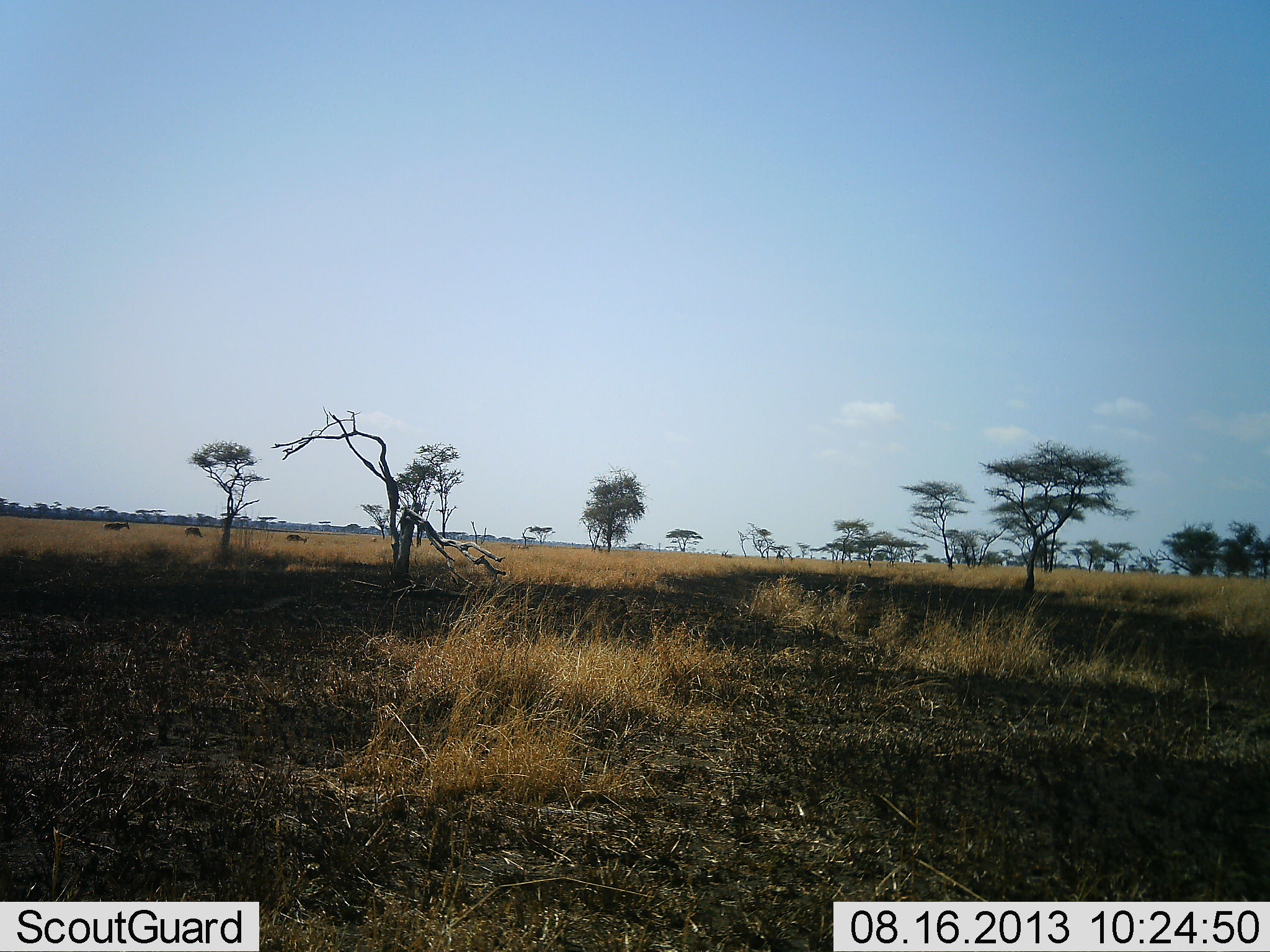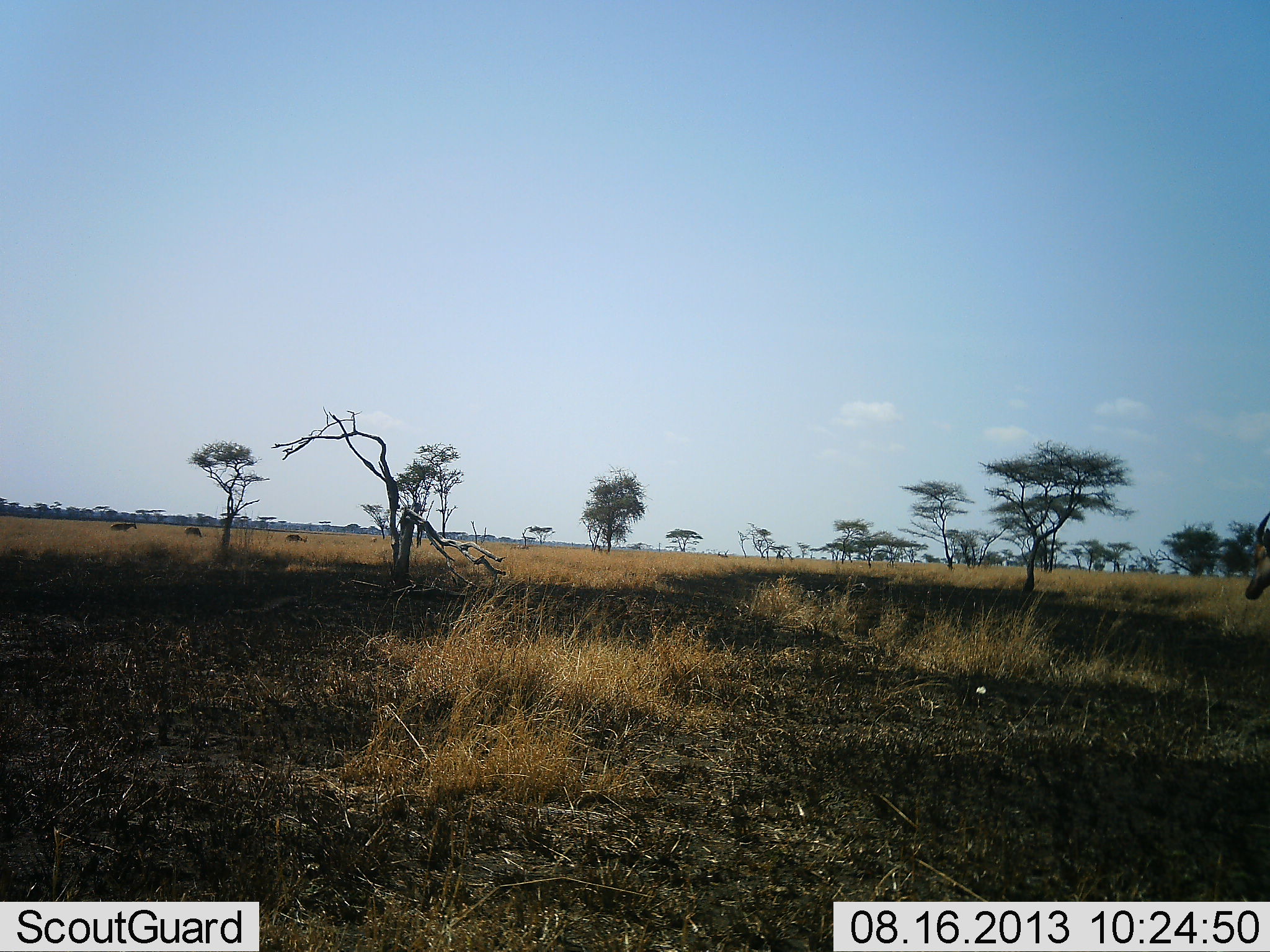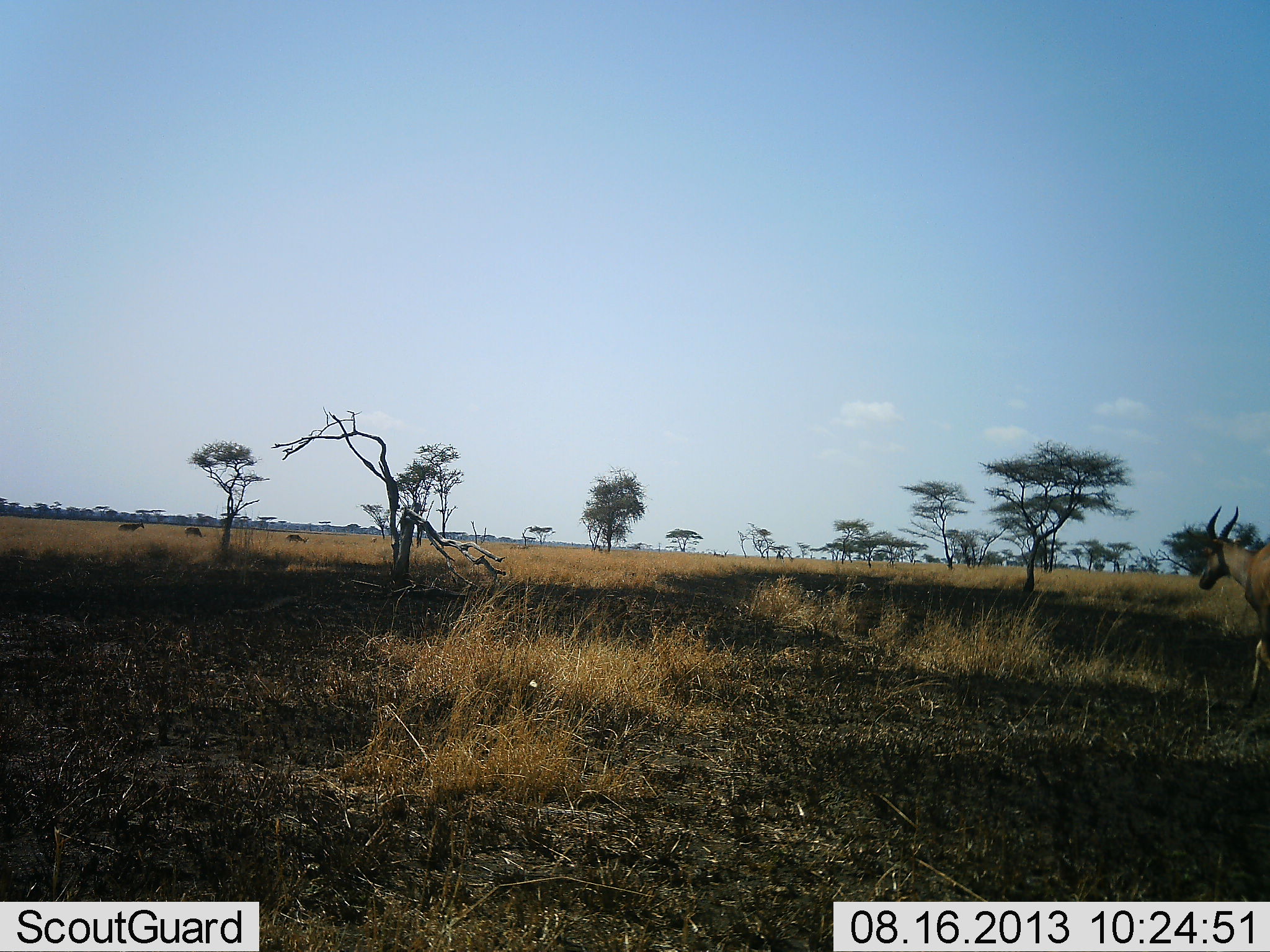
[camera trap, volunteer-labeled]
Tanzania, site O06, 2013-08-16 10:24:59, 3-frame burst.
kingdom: Animalia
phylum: Chordata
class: Mammalia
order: Artiodactyla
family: Bovidae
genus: Alcelaphus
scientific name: Alcelaphus buselaphus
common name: hartebeest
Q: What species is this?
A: Hartebeest (Alcelaphus buselaphus).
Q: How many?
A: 1.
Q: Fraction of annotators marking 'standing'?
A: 10%.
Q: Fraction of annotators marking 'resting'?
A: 0%.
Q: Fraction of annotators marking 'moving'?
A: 90%.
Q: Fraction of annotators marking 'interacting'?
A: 0%.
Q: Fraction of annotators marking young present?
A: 0%.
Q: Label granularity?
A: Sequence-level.